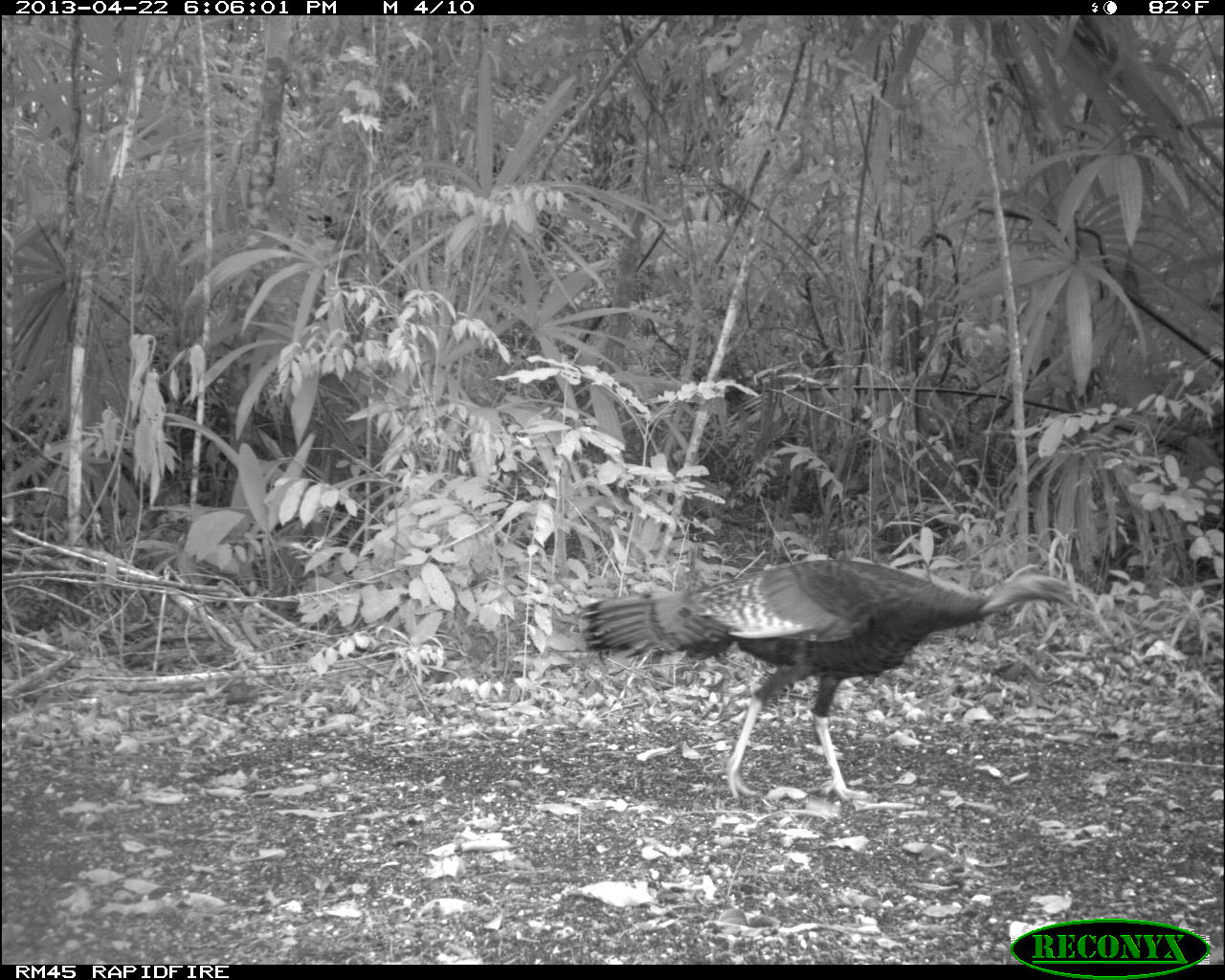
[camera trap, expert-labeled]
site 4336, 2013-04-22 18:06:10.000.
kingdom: Animalia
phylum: Chordata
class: Aves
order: Galliformes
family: Phasianidae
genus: Meleagris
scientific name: Meleagris ocellata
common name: ocellated turkey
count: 1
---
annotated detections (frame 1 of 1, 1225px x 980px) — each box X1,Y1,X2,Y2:
meleagris ocellata: 582,556,1074,805